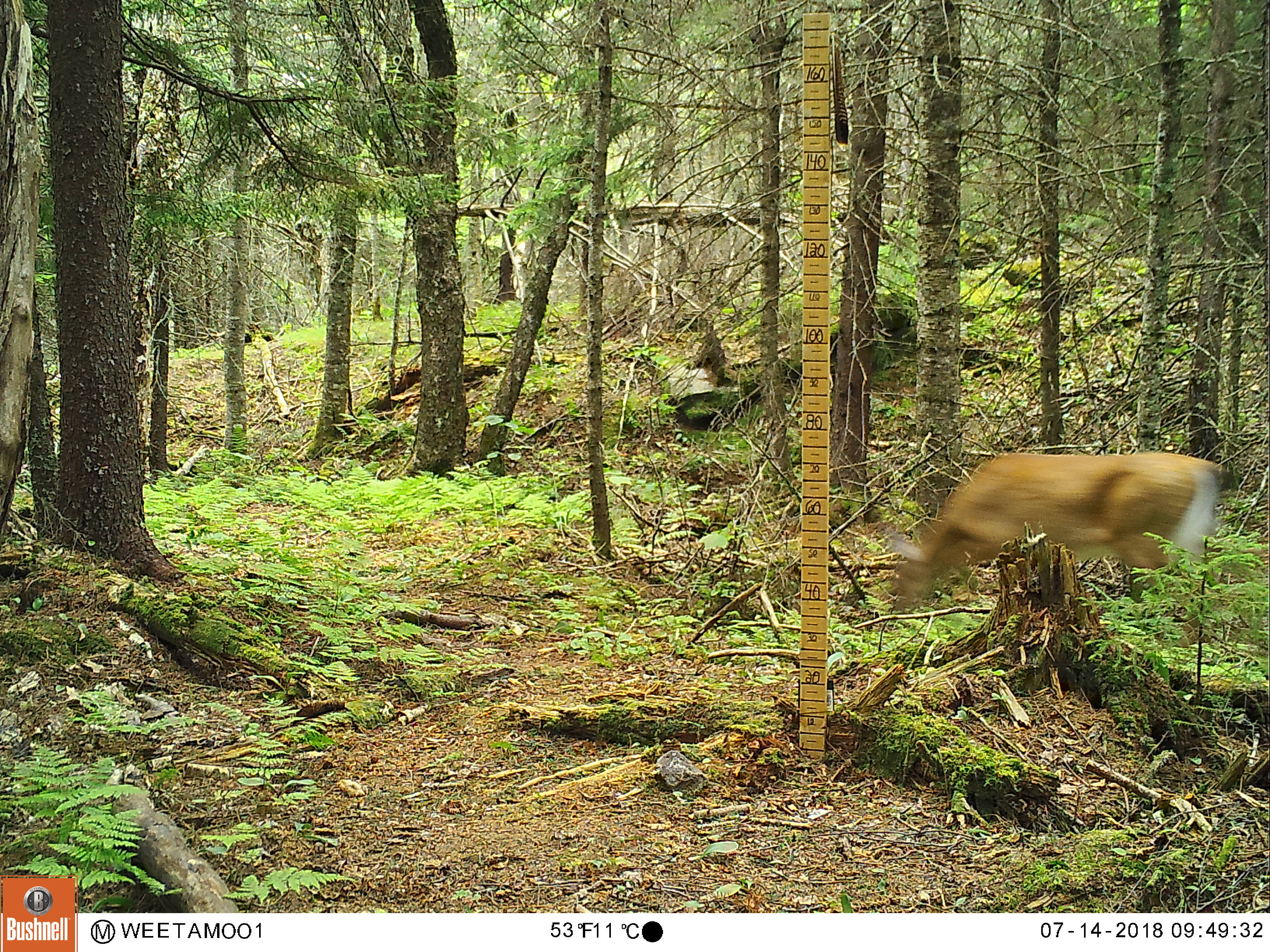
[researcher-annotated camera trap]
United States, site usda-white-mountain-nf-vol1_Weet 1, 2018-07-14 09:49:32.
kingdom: Animalia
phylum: Chordata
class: Mammalia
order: Artiodactyla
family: Cervidae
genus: Odocoileus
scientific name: Odocoileus virginianus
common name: white-tailed deer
White-tailed deer (Odocoileus virginianus).